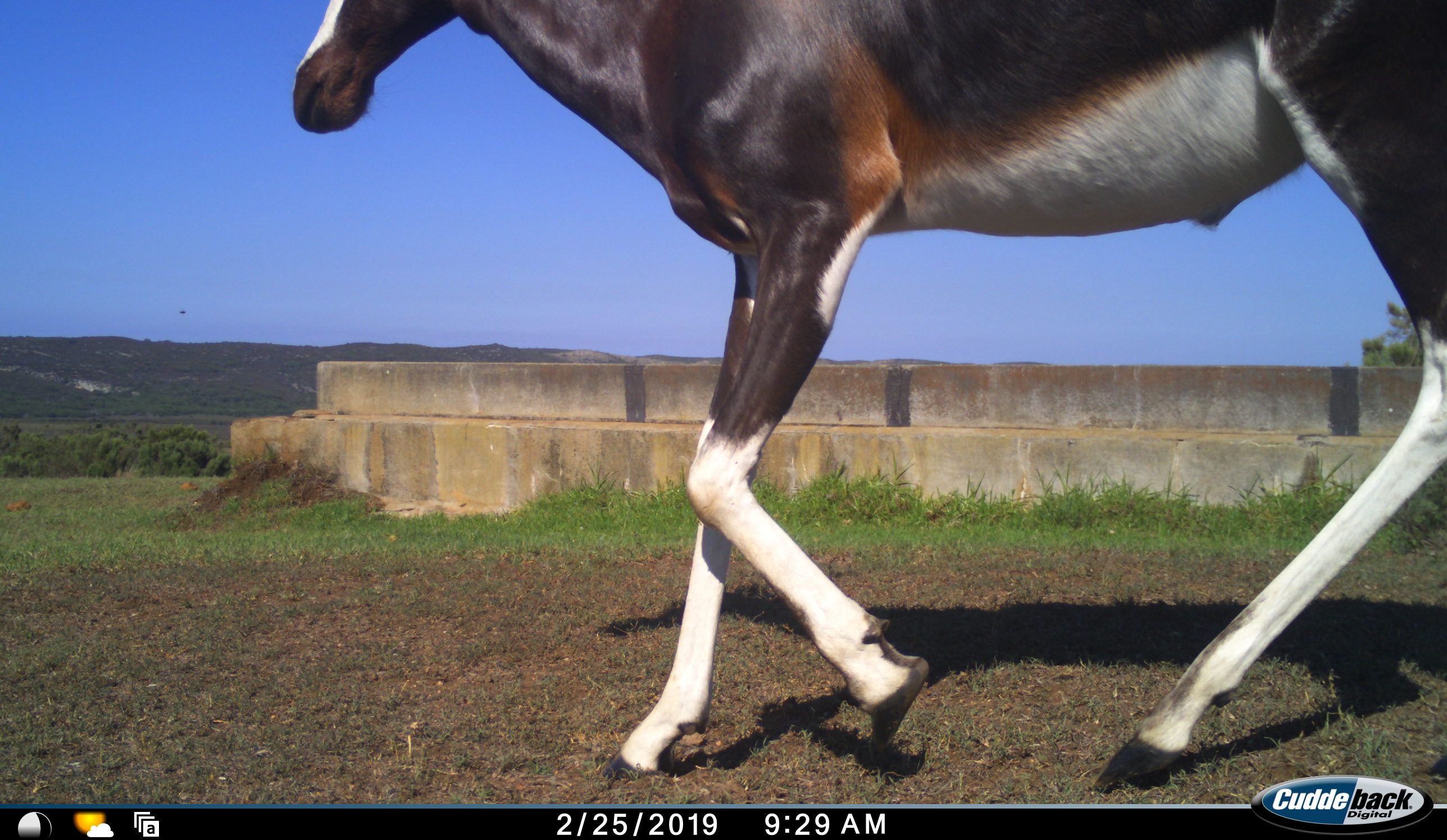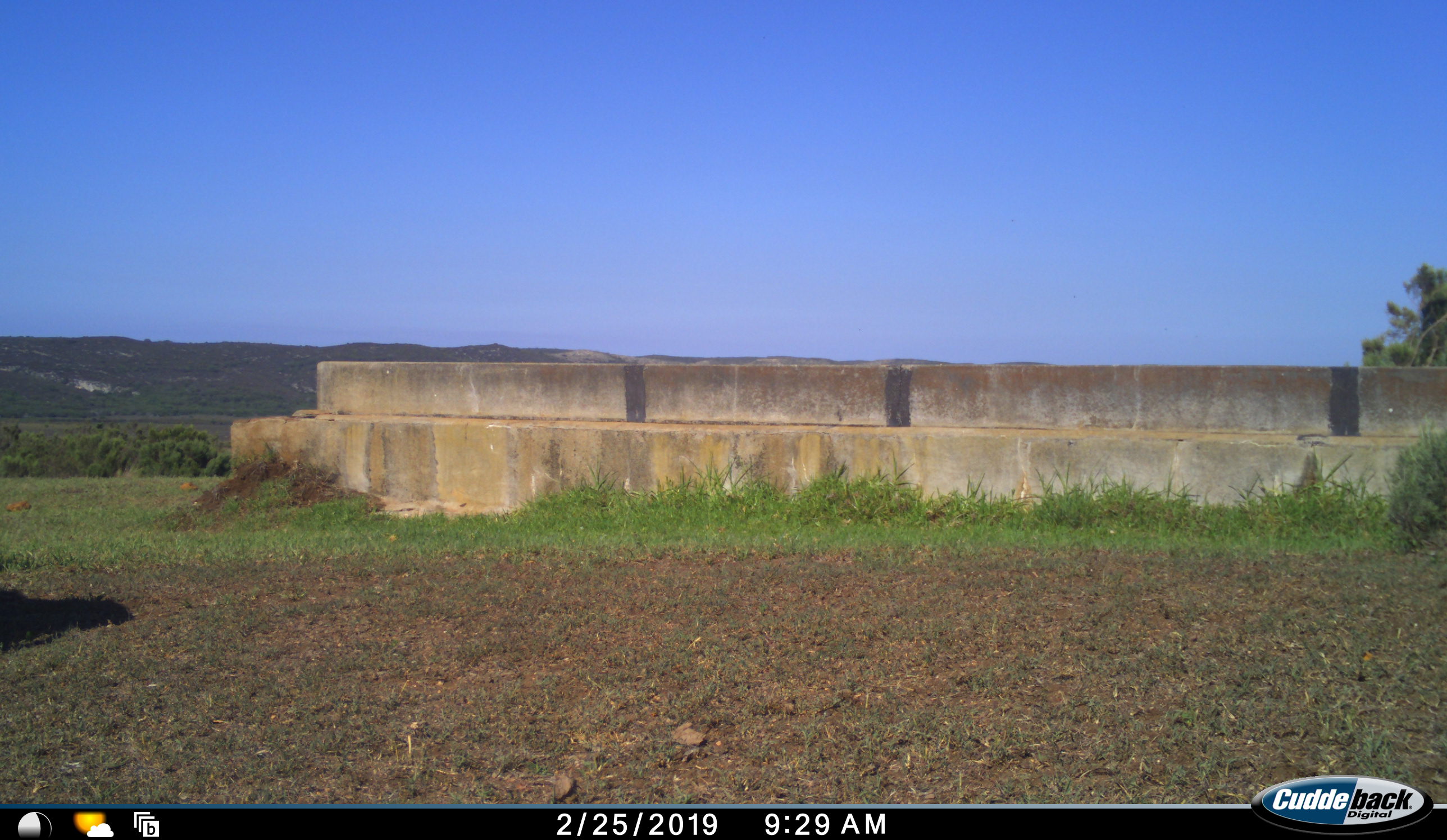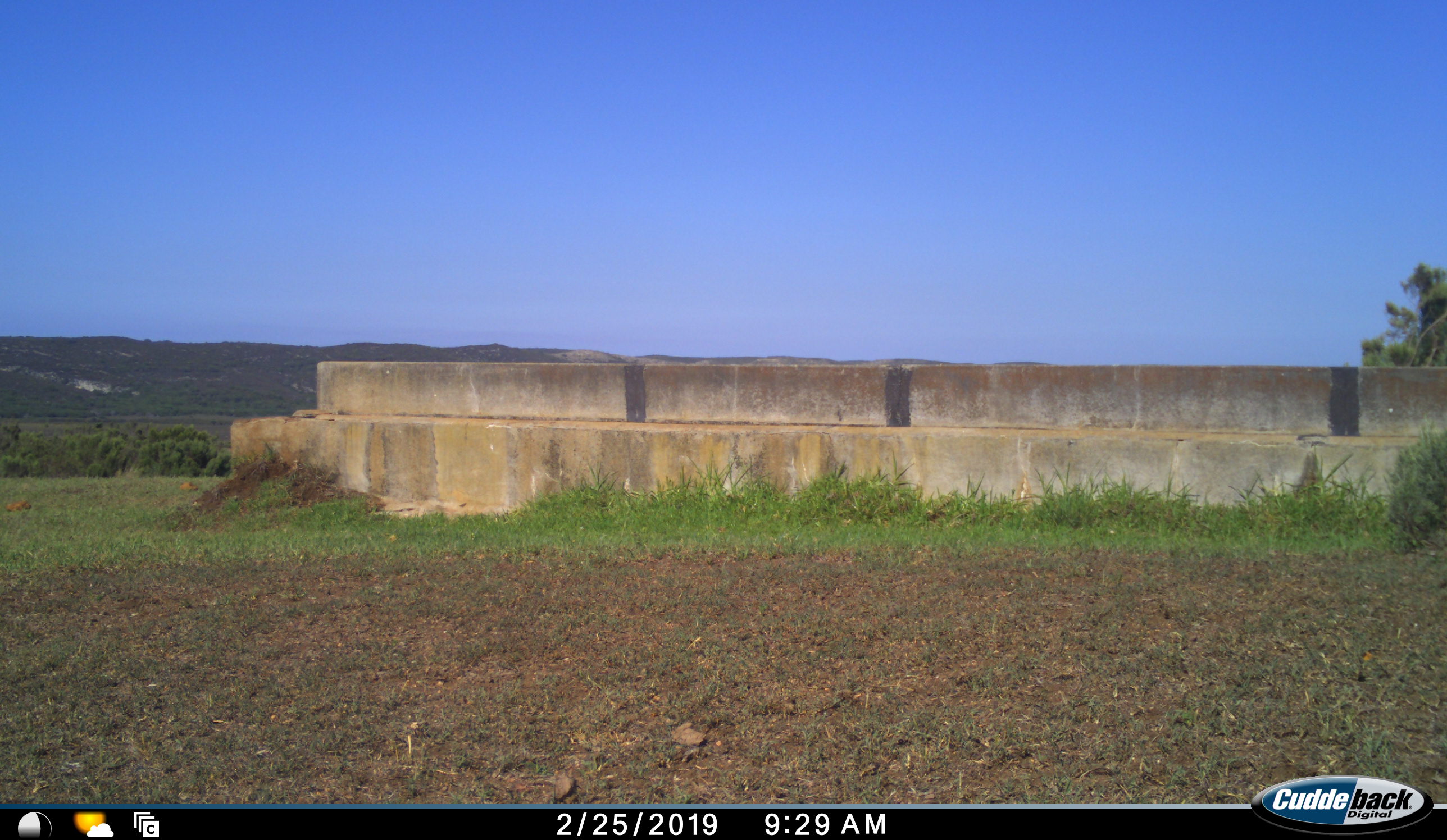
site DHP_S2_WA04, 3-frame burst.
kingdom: Animalia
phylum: Chordata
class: Mammalia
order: Artiodactyla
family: Bovidae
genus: Damaliscus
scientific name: Damaliscus pygargus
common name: bontebok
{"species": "bontebok (Damaliscus pygargus)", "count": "1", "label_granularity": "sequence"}